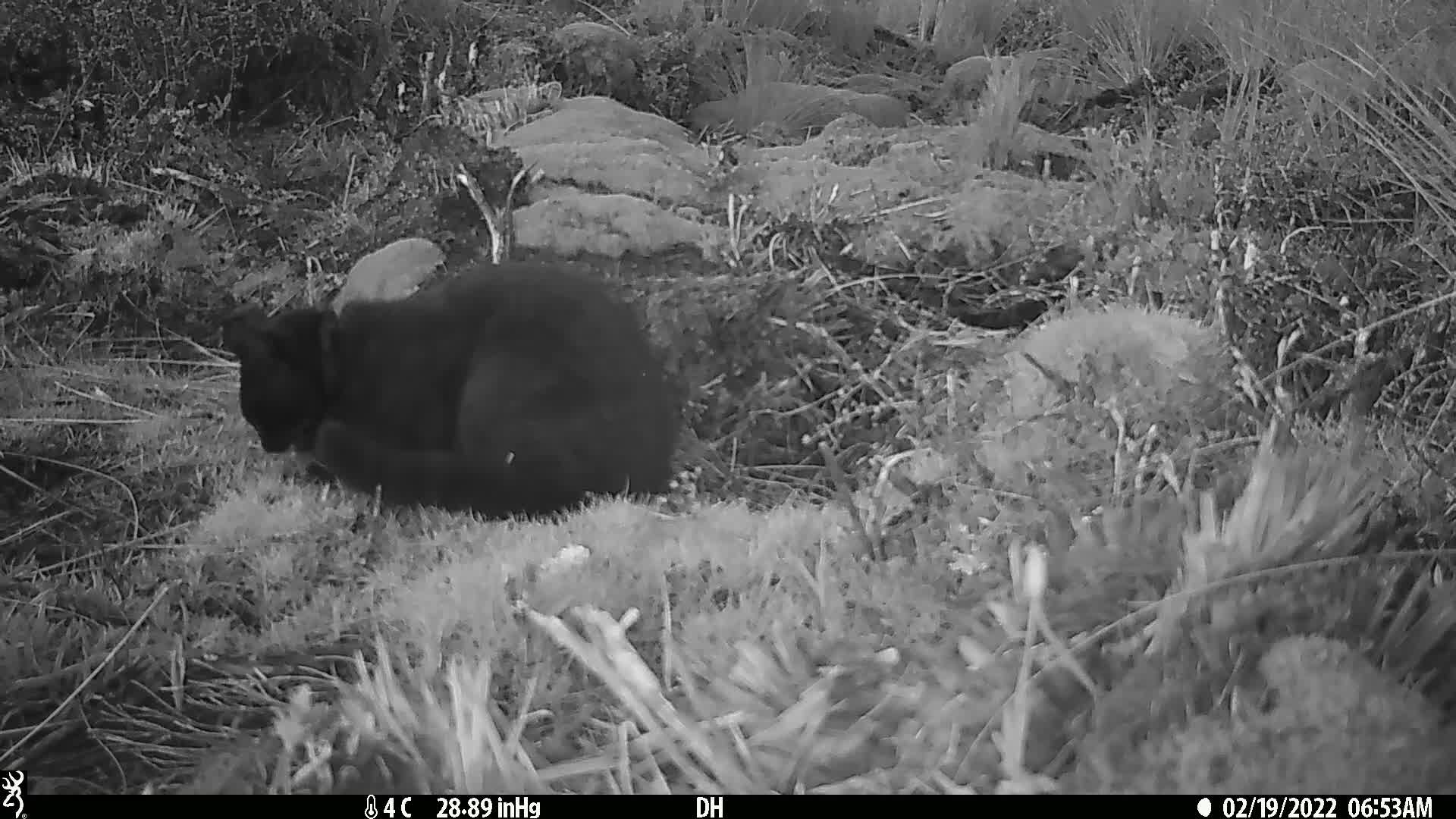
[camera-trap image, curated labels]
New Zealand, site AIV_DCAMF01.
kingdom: Animalia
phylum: Chordata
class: Mammalia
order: Carnivora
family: Felidae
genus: Felis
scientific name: Felis catus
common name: domestic cat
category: cat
Cat (domestic cat) (Felis catus).